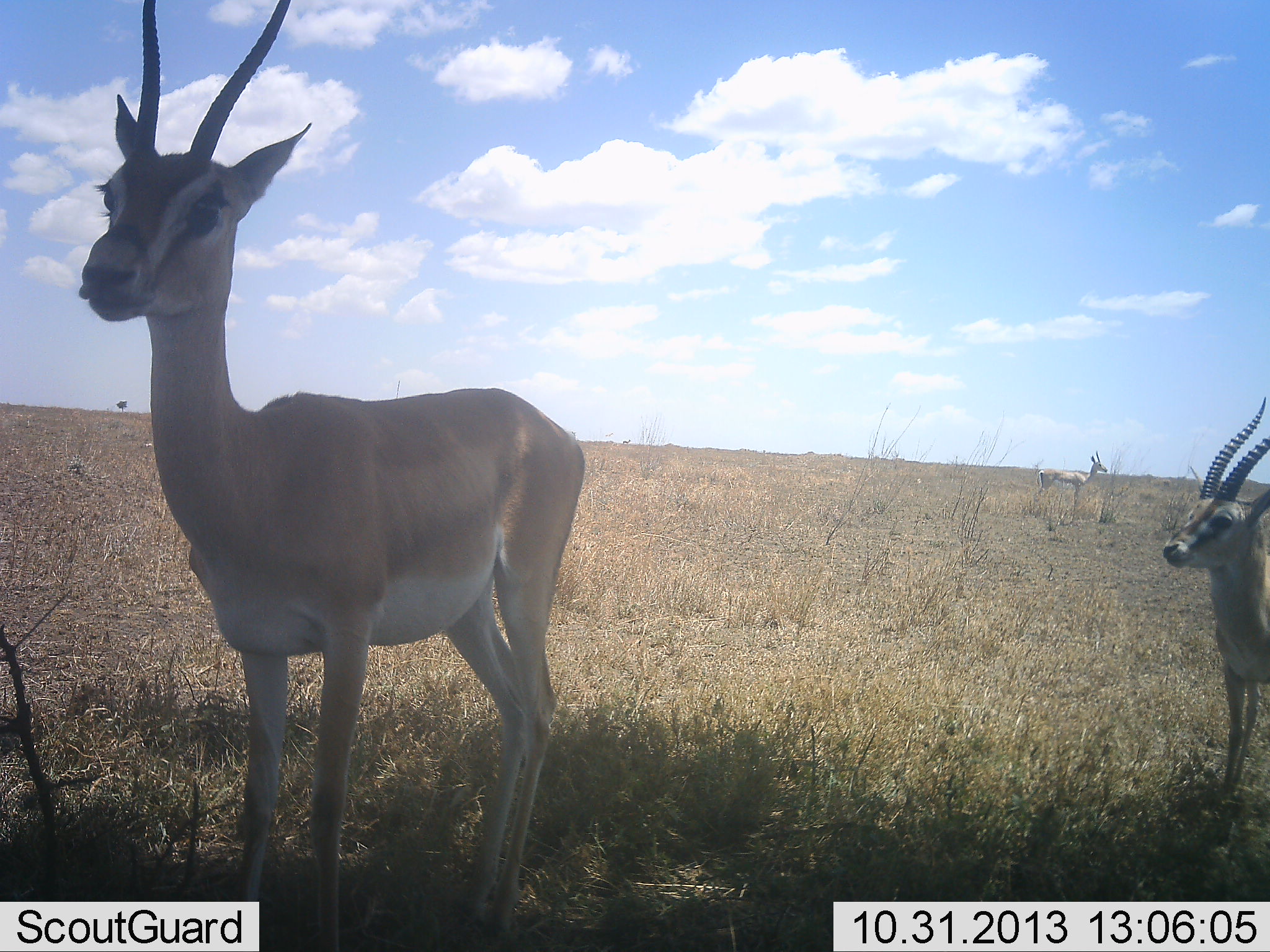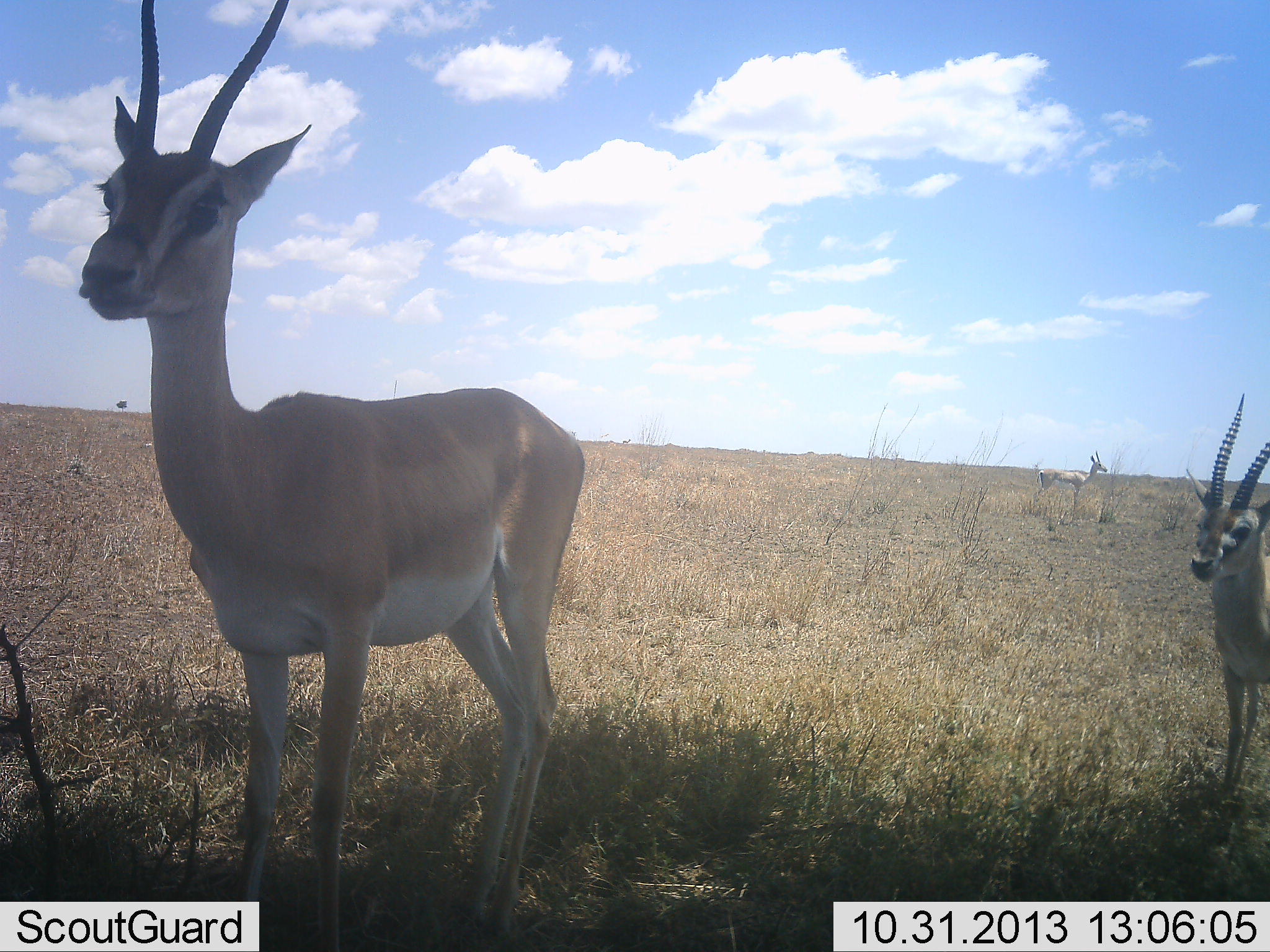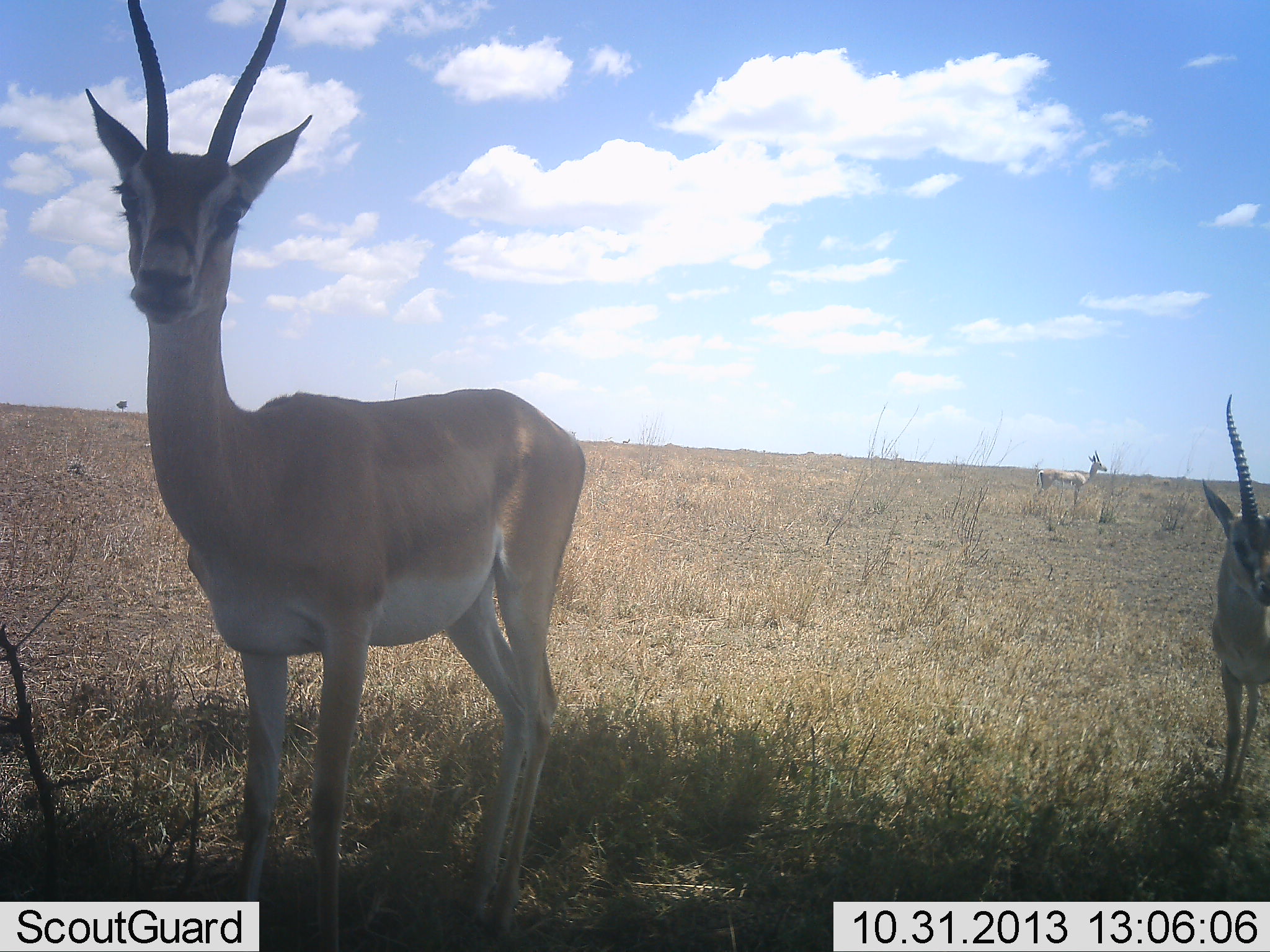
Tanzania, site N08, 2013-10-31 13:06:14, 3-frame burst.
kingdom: Animalia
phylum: Chordata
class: Mammalia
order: Artiodactyla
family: Bovidae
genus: Nanger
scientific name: Nanger granti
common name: grant's gazelle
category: gazellegrants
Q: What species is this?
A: Gazellegrants (grant's gazelle) (Nanger granti).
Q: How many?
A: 3.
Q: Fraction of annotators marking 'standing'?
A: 100%.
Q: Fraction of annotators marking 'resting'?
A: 0%.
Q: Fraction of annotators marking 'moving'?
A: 0%.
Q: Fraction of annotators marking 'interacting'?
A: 0%.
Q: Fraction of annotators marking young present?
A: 5%.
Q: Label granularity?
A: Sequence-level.